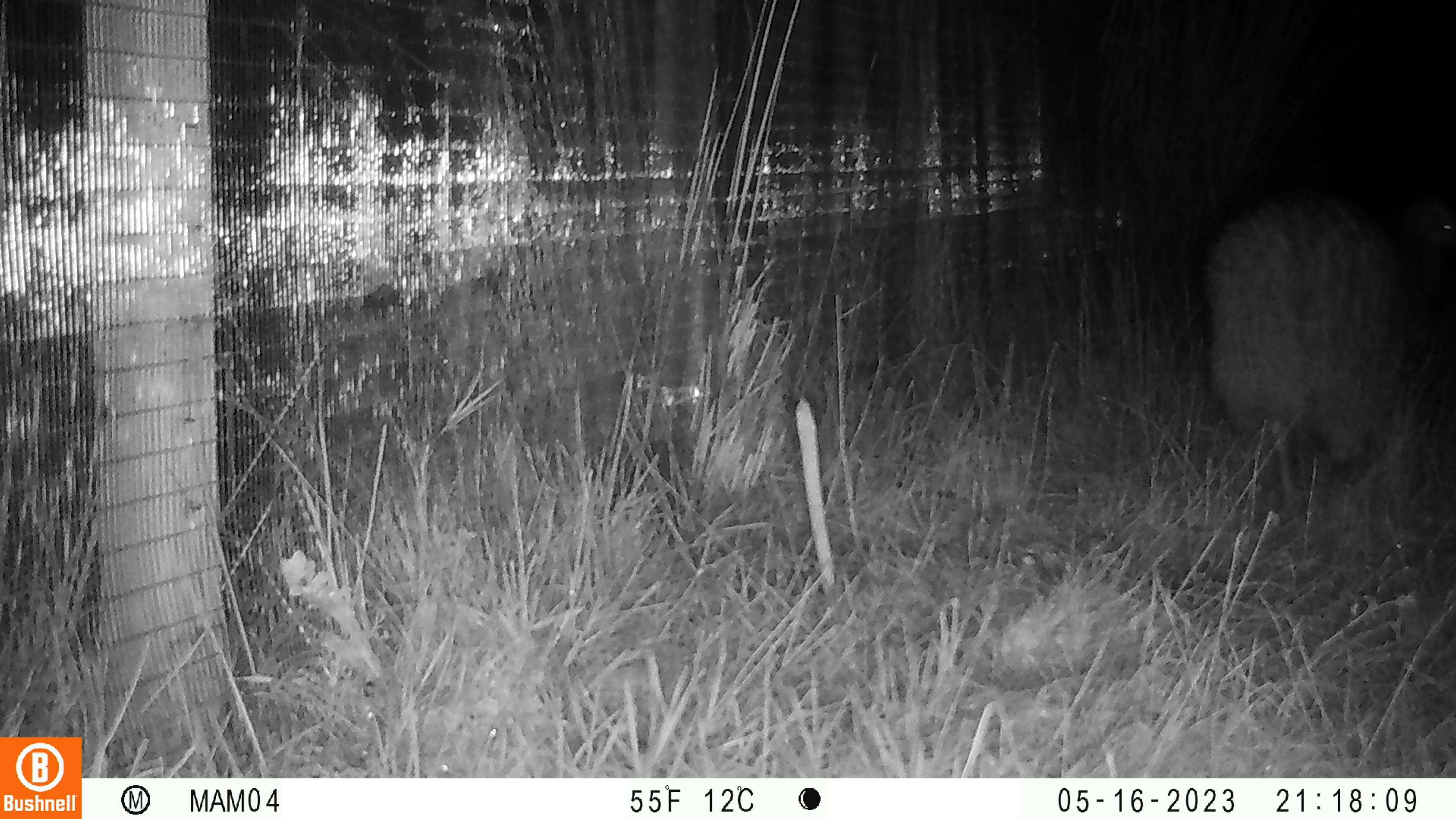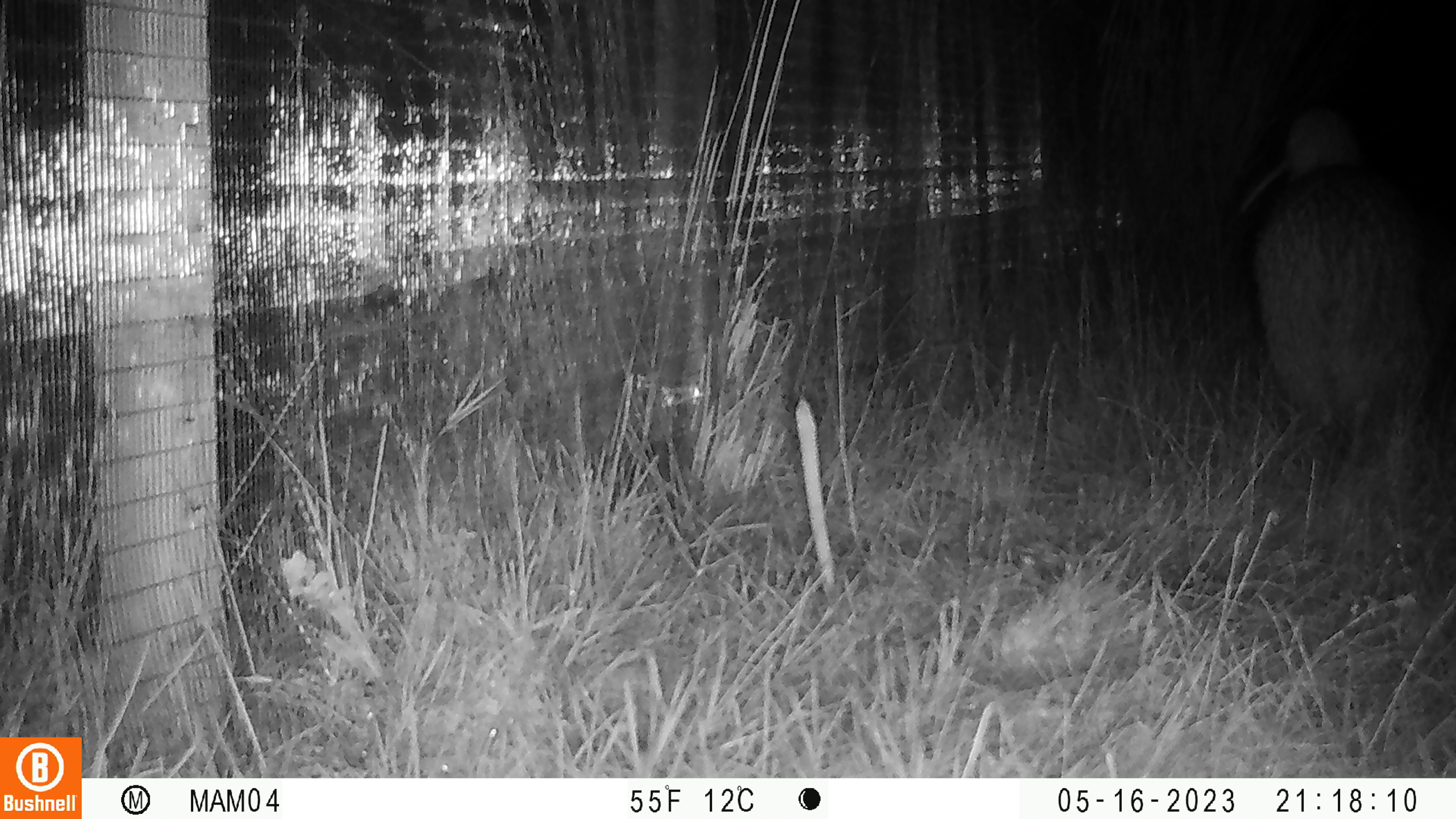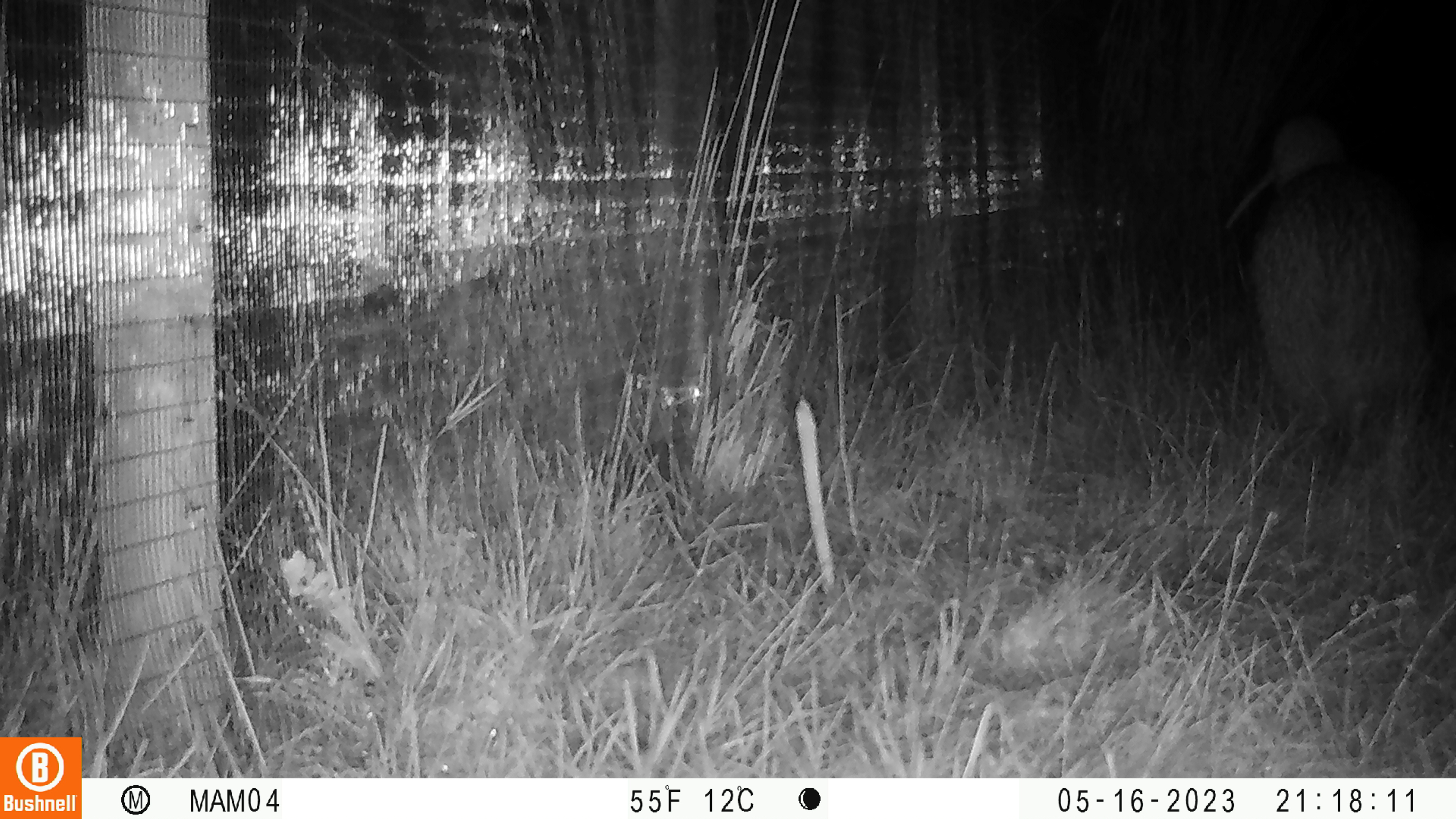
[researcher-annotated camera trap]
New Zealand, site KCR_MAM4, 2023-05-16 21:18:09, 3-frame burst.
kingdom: Animalia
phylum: Chordata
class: Aves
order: Apterygiformes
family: Apterygidae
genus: Apteryx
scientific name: Apteryx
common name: kiwi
Kiwi (Apteryx).